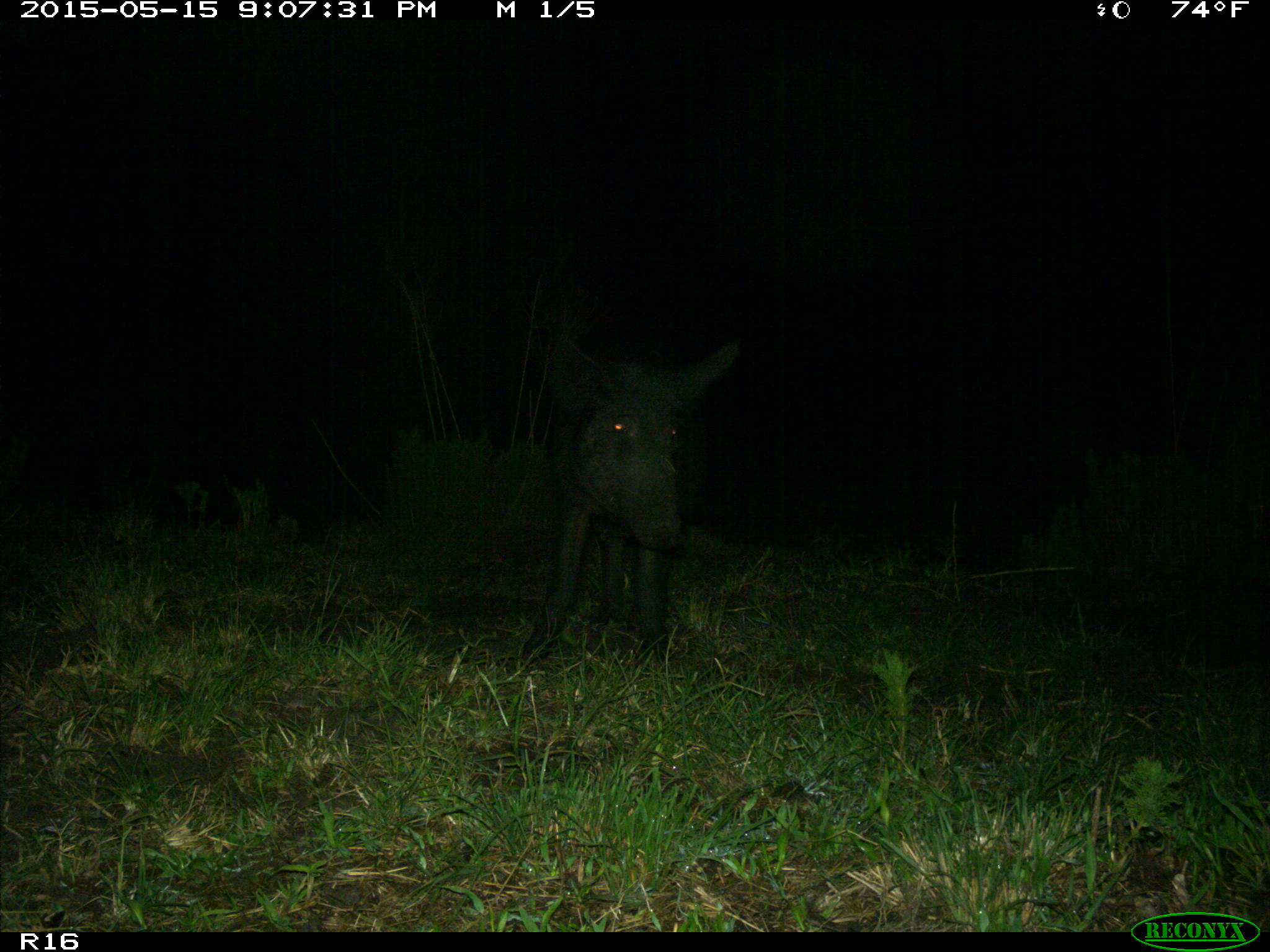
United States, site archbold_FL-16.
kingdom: Animalia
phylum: Chordata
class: Mammalia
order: Artiodactyla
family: Suidae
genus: Sus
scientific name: Sus scrofa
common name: wild boar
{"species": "Sus scrofa (wild boar)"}